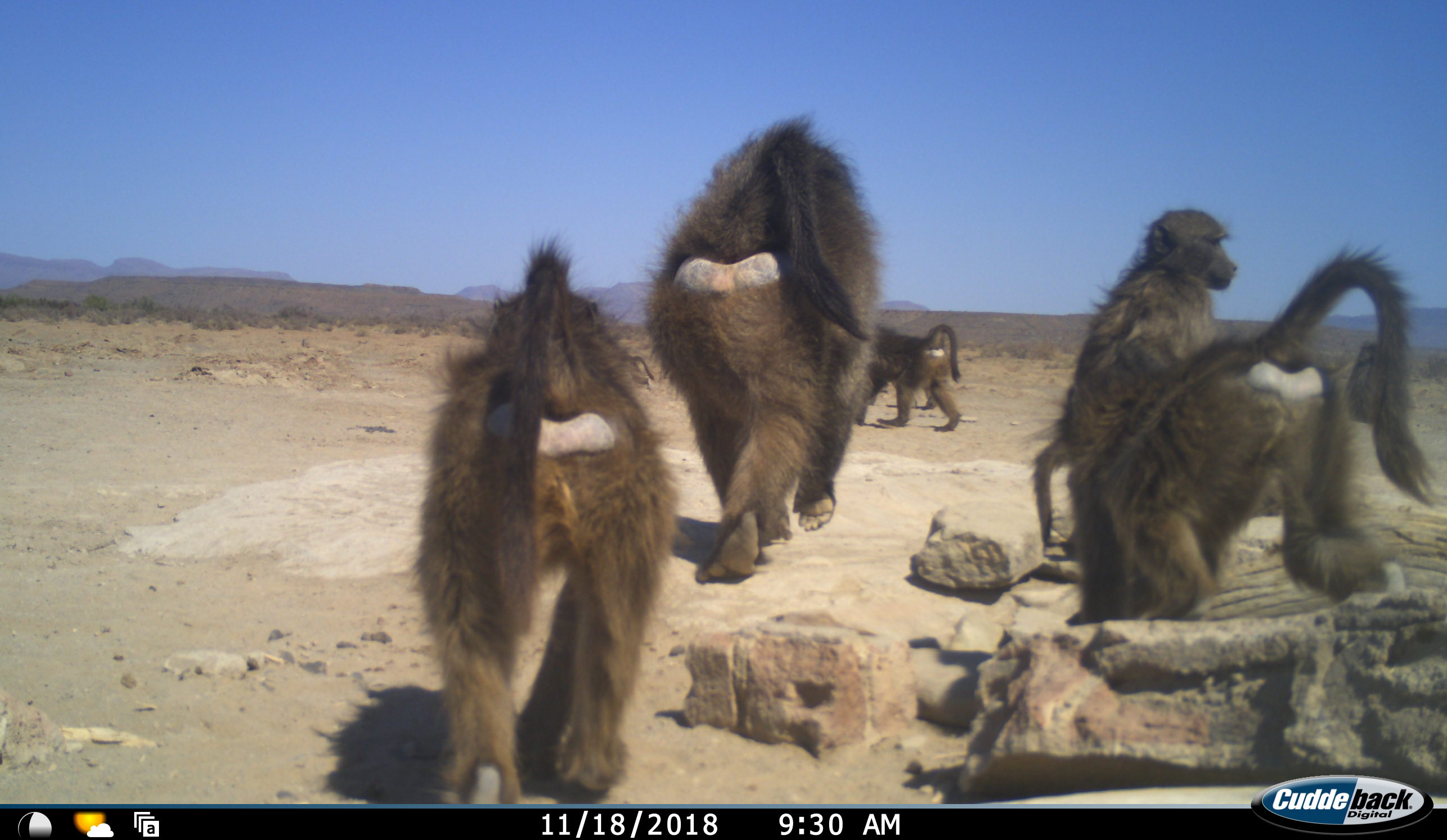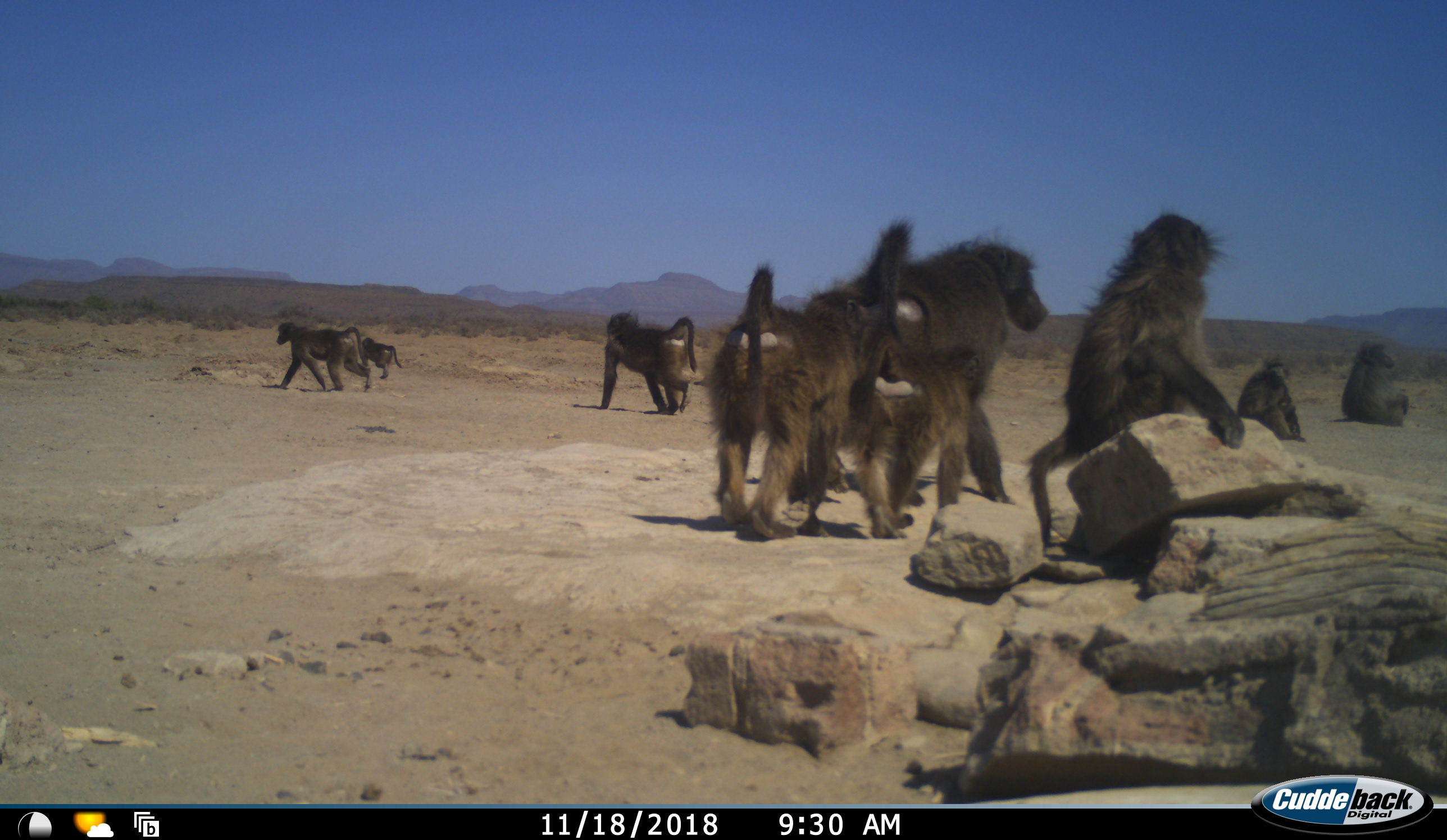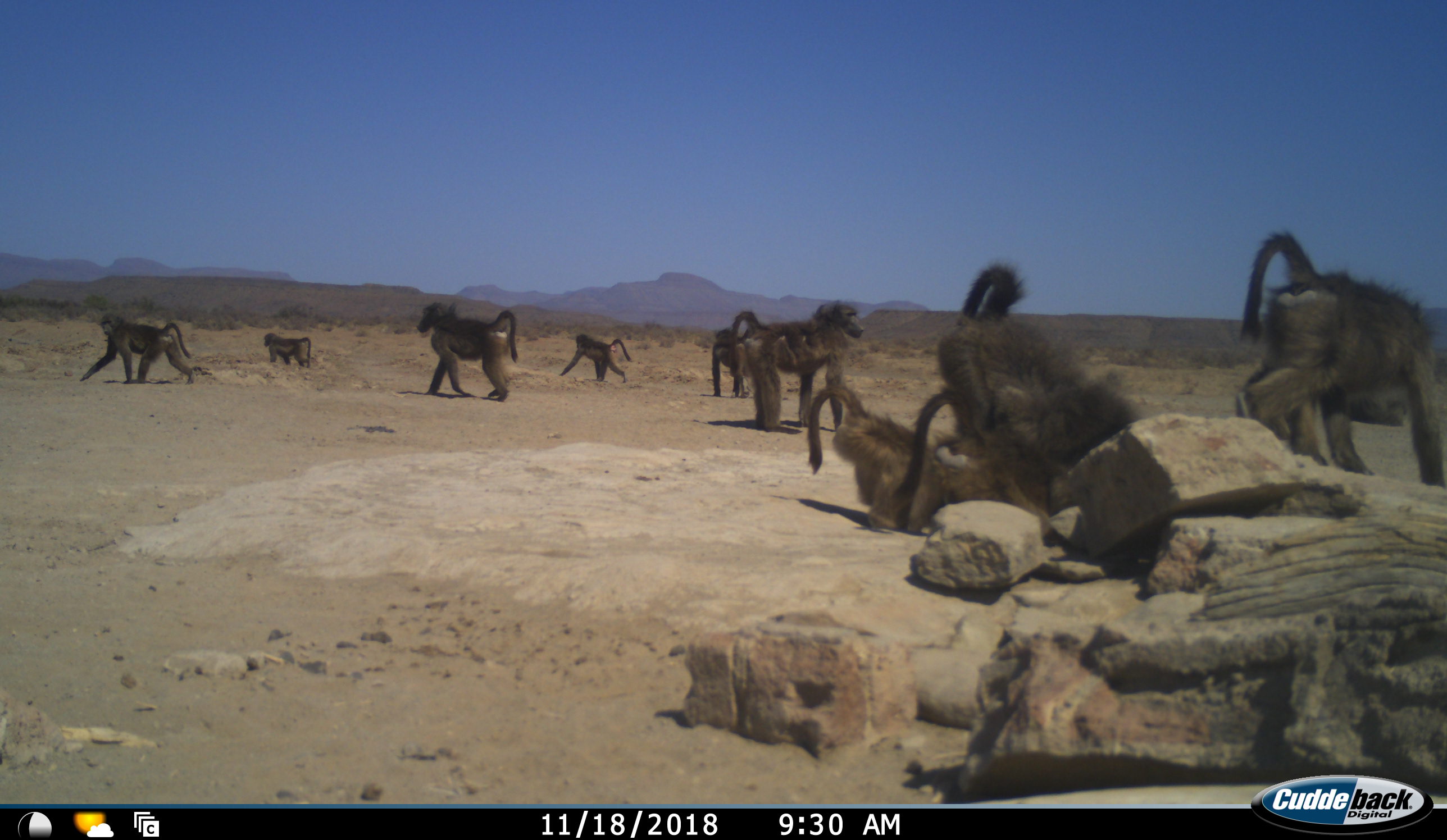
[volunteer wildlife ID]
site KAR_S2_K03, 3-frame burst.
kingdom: Animalia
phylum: Chordata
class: Mammalia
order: Primates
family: Cercopithecidae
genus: Papio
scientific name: Papio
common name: baboon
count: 11-50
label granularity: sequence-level